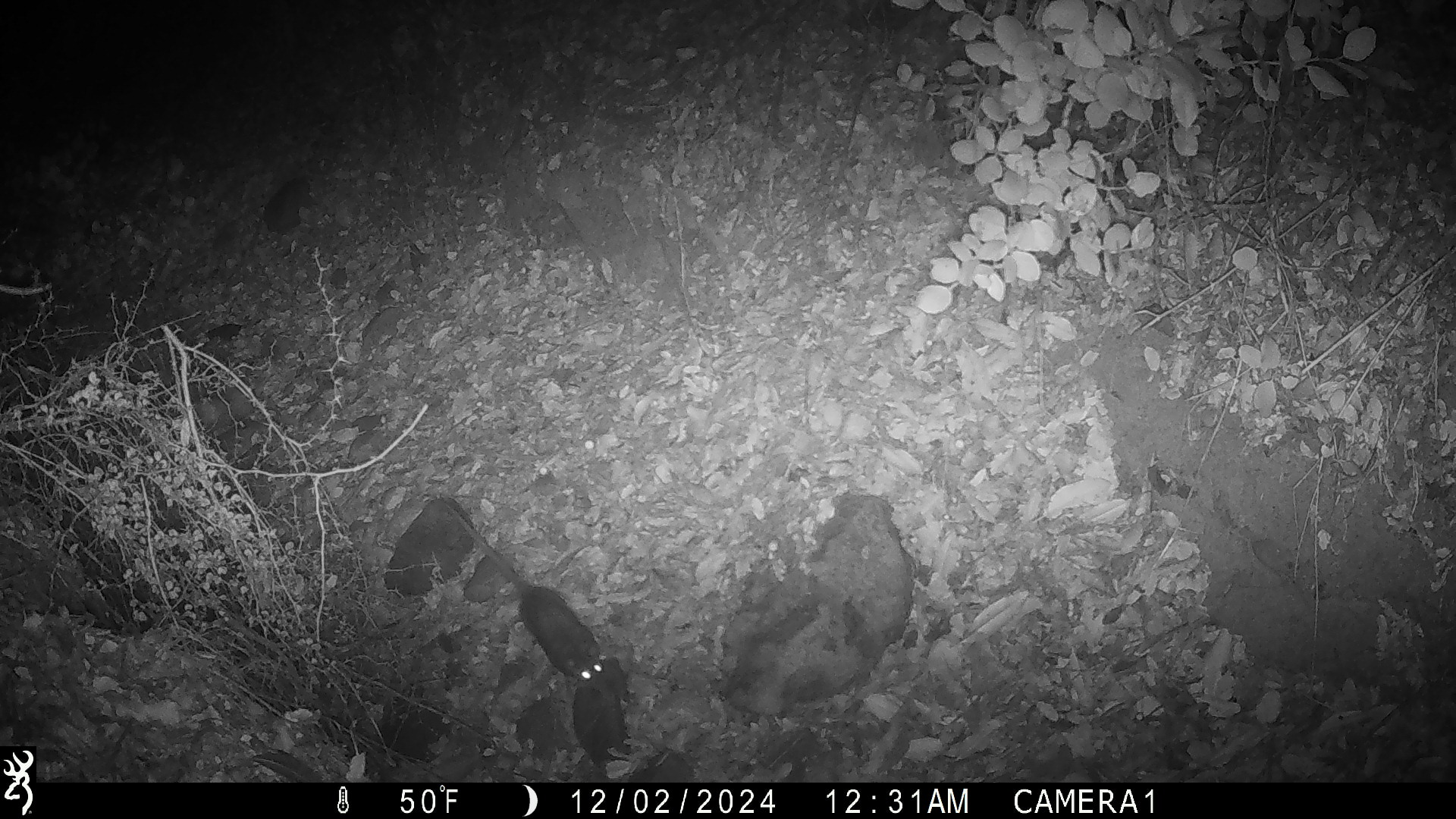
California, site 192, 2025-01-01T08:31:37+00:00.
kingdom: Animalia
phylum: Chordata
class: Mammalia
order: Rodentia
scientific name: Rodentia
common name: mouse or rat